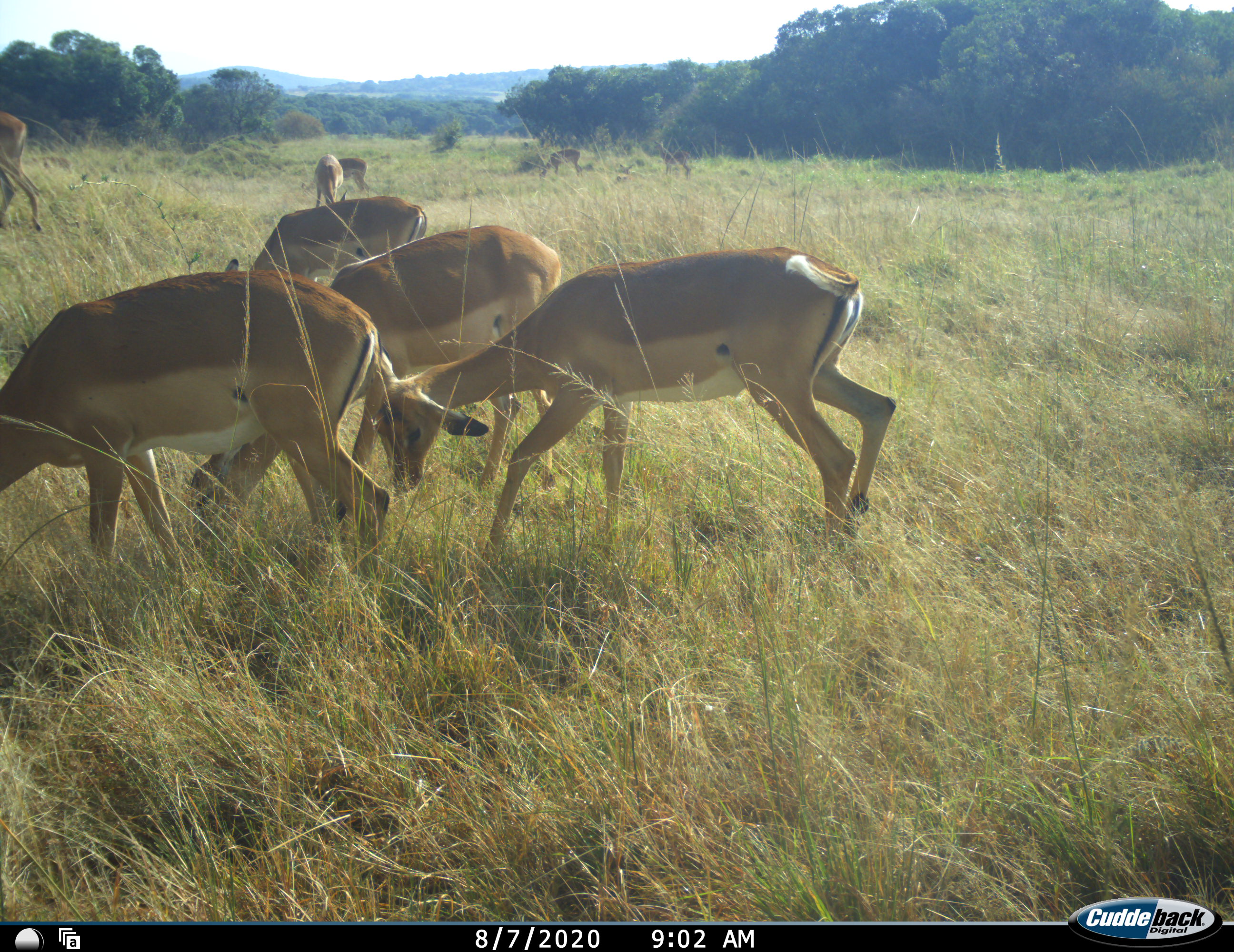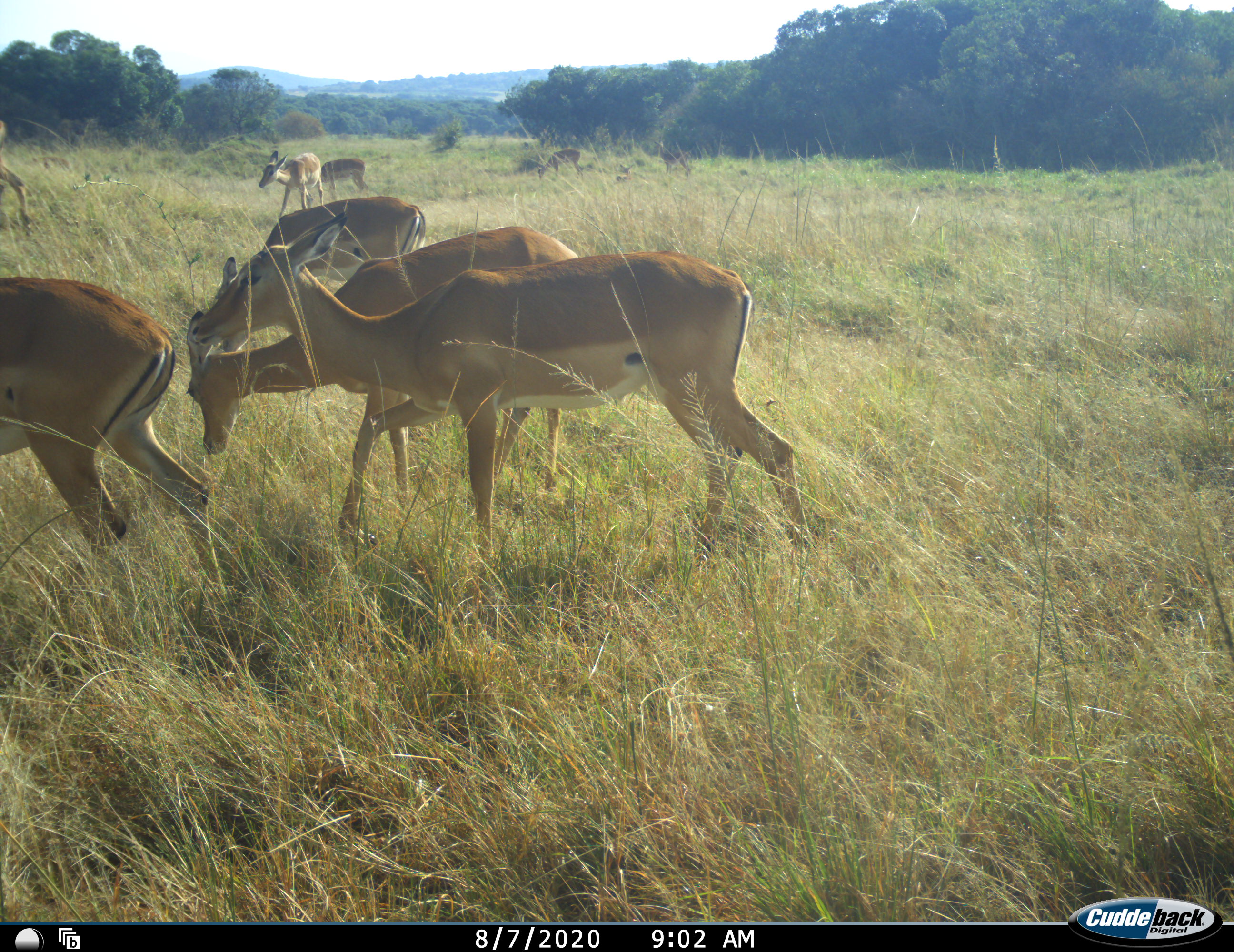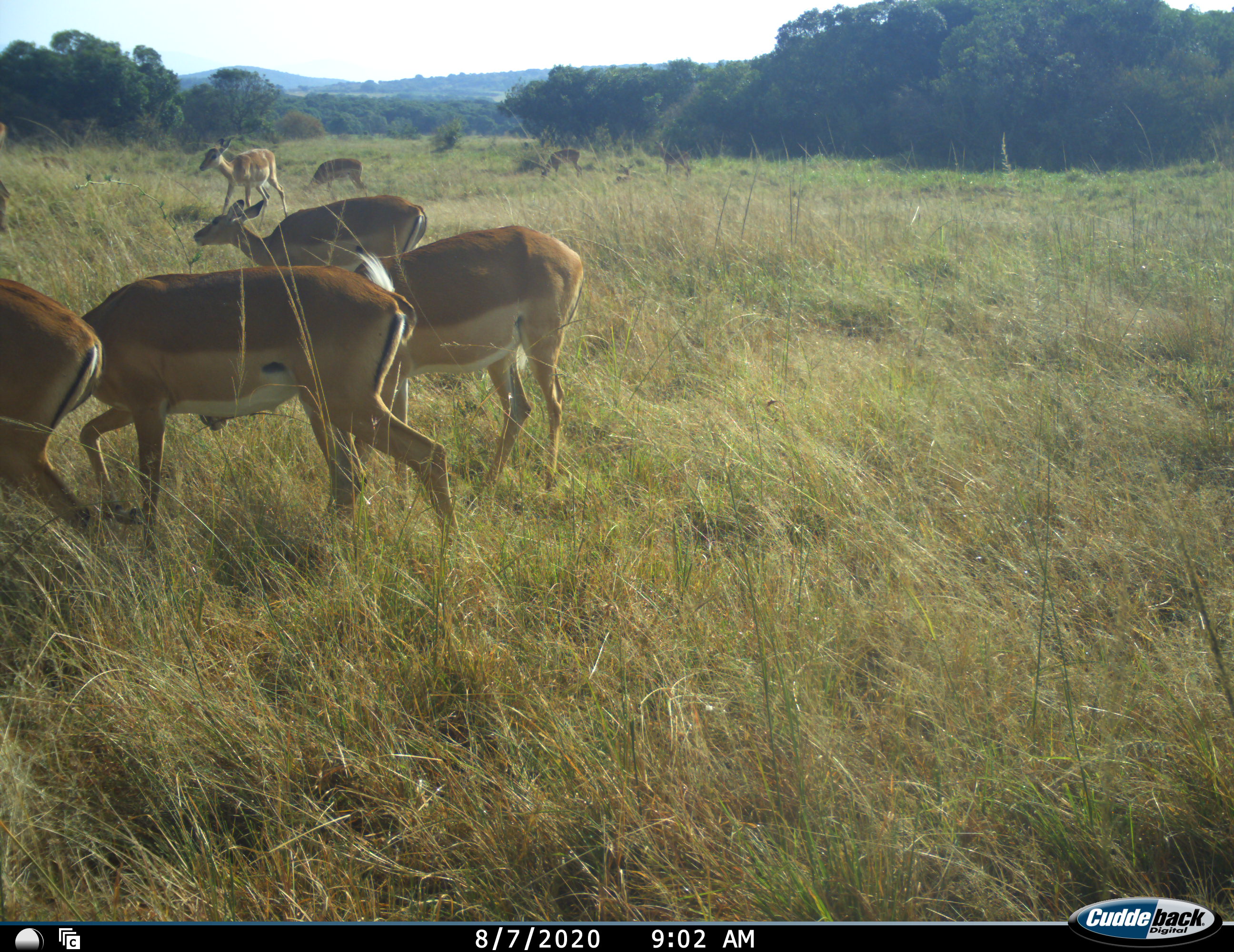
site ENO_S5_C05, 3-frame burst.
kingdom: Animalia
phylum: Chordata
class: Mammalia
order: Artiodactyla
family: Bovidae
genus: Aepyceros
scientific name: Aepyceros melampus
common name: impala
Impala (Aepyceros melampus), count 9. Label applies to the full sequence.